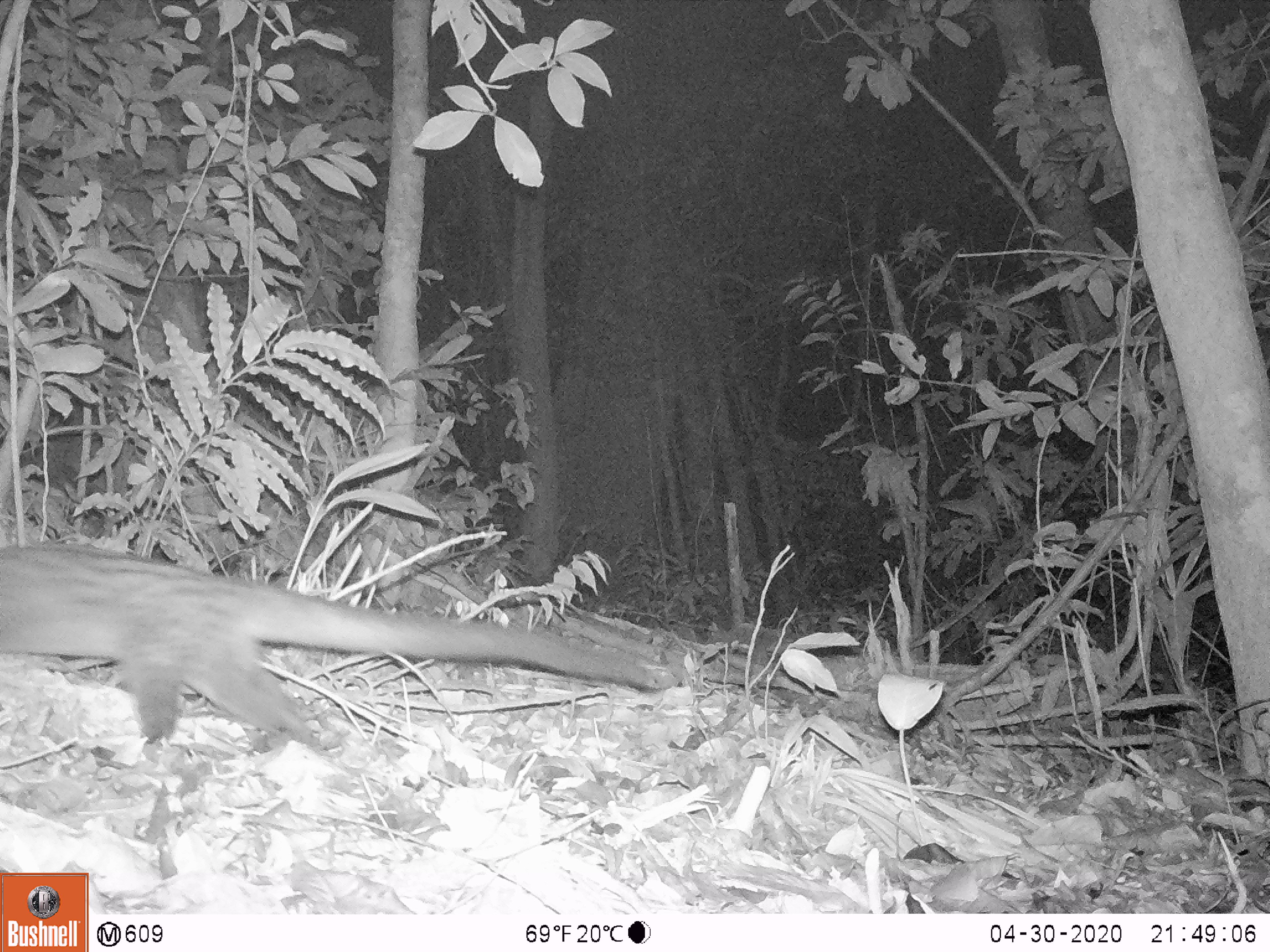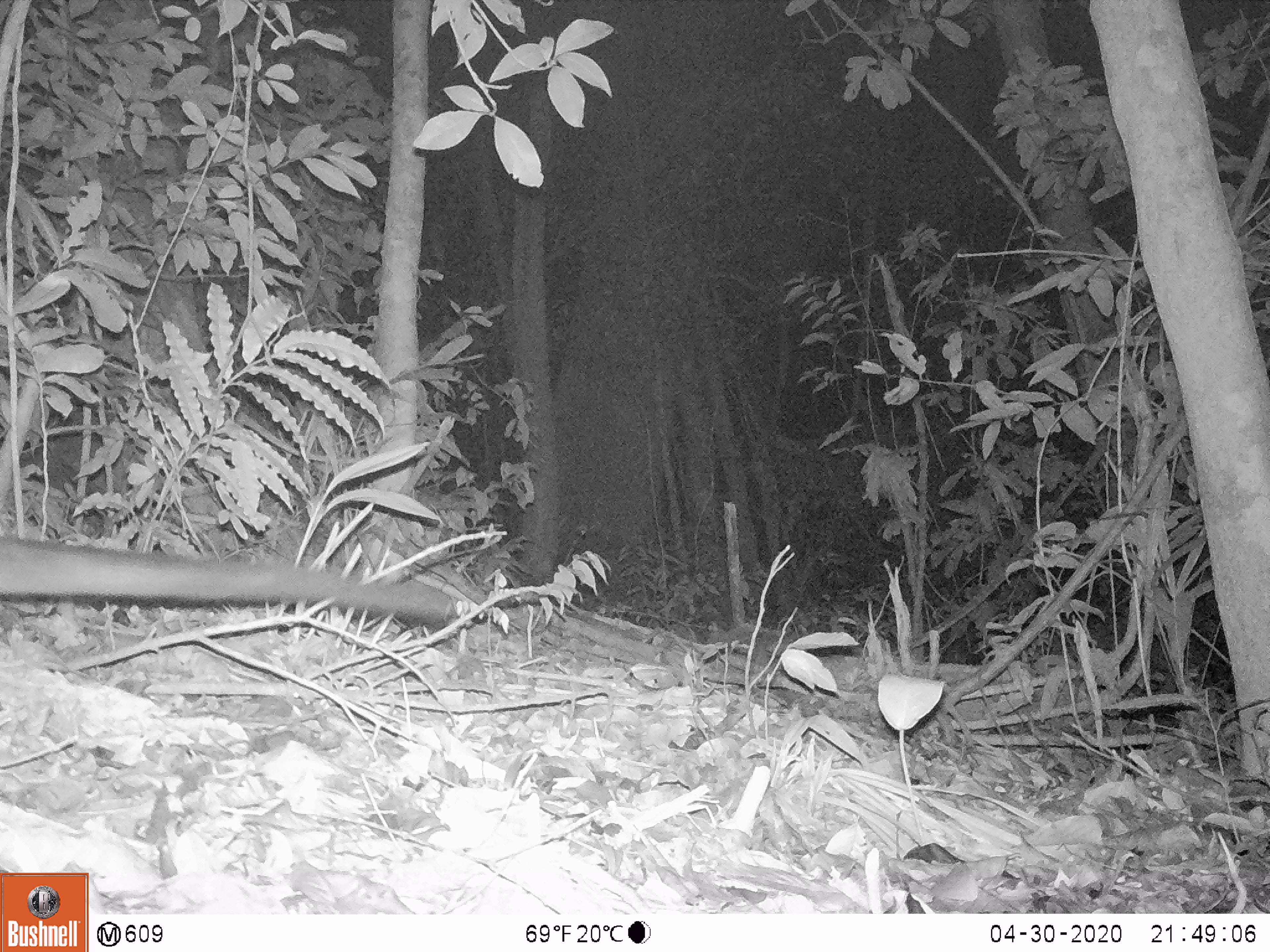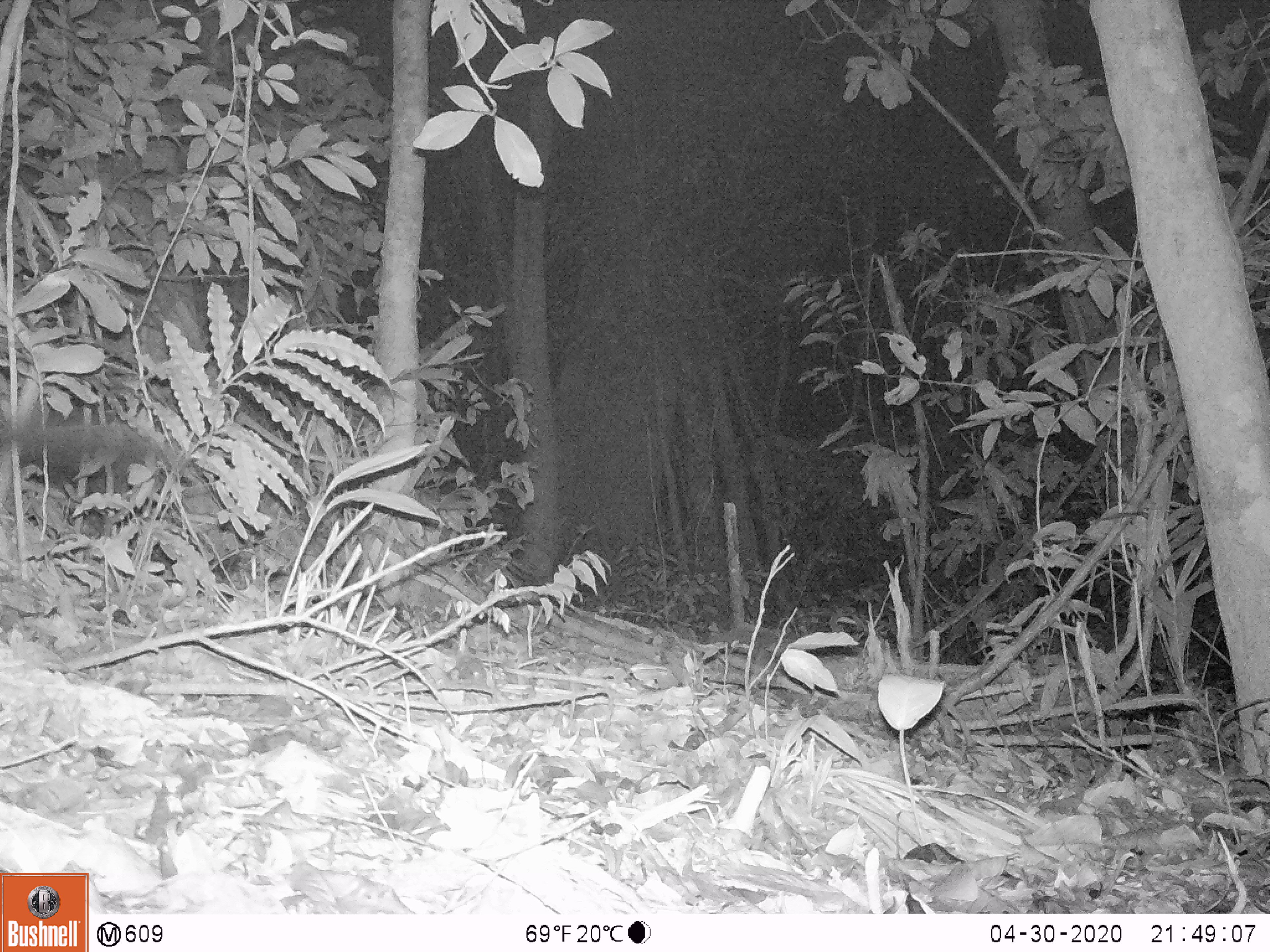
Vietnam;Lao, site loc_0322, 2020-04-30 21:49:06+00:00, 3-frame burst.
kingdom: Animalia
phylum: Chordata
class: Mammalia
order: Carnivora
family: Viverridae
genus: Paradoxurus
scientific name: Paradoxurus hermaphroditus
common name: common palm civet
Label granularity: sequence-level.